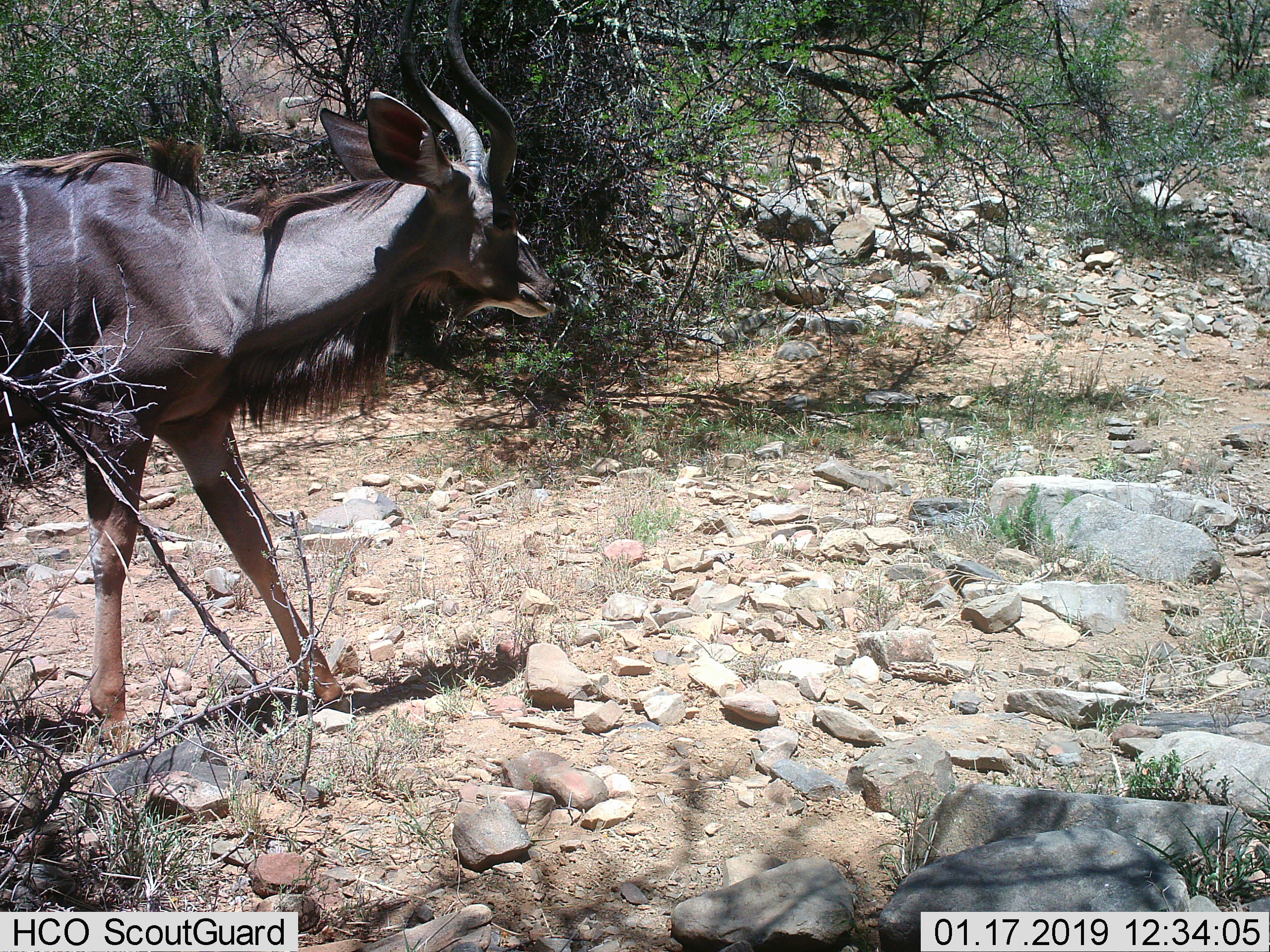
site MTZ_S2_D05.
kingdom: Animalia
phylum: Chordata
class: Mammalia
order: Artiodactyla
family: Bovidae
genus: Tragelaphus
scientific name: Tragelaphus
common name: kudu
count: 1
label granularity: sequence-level